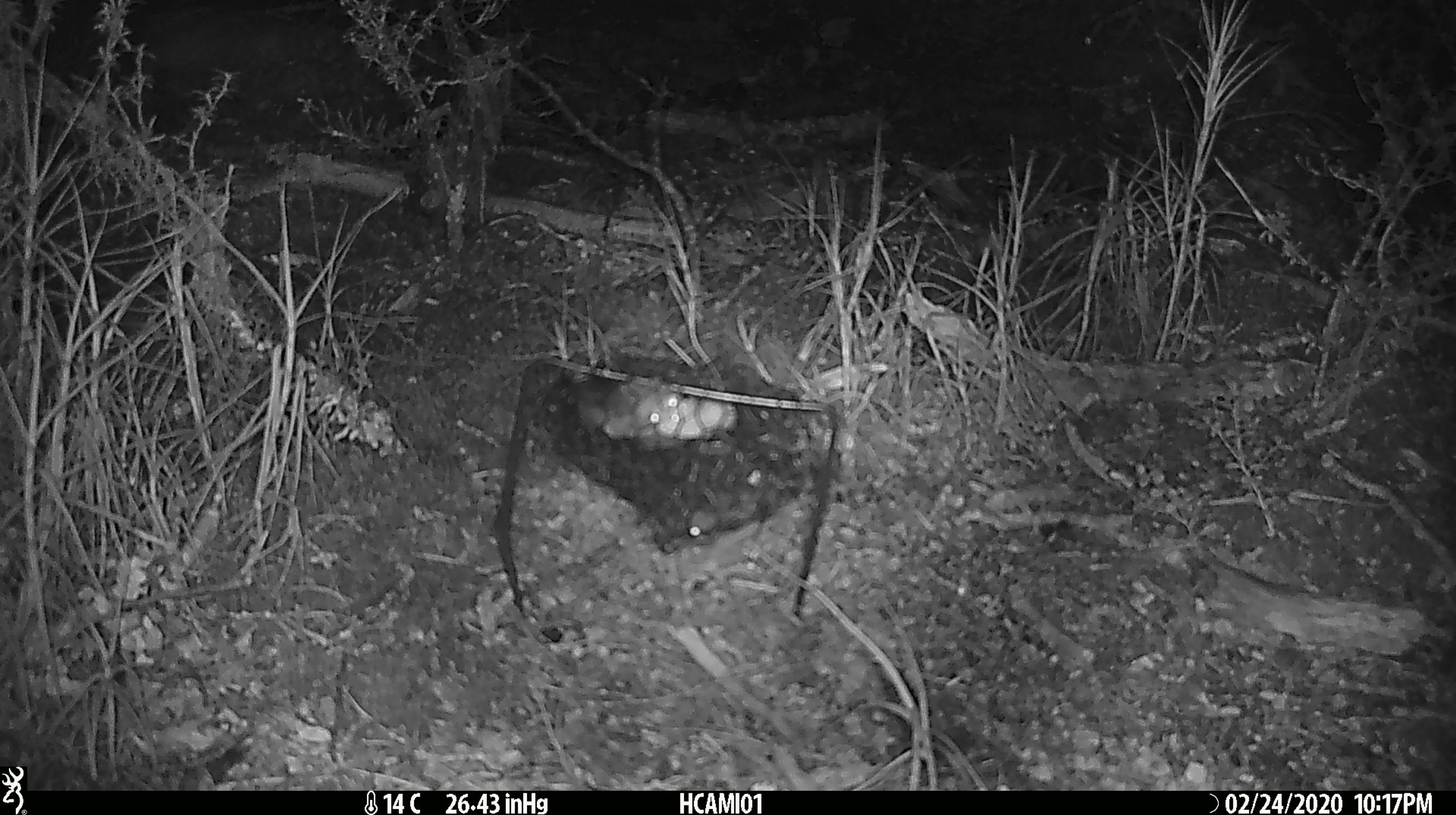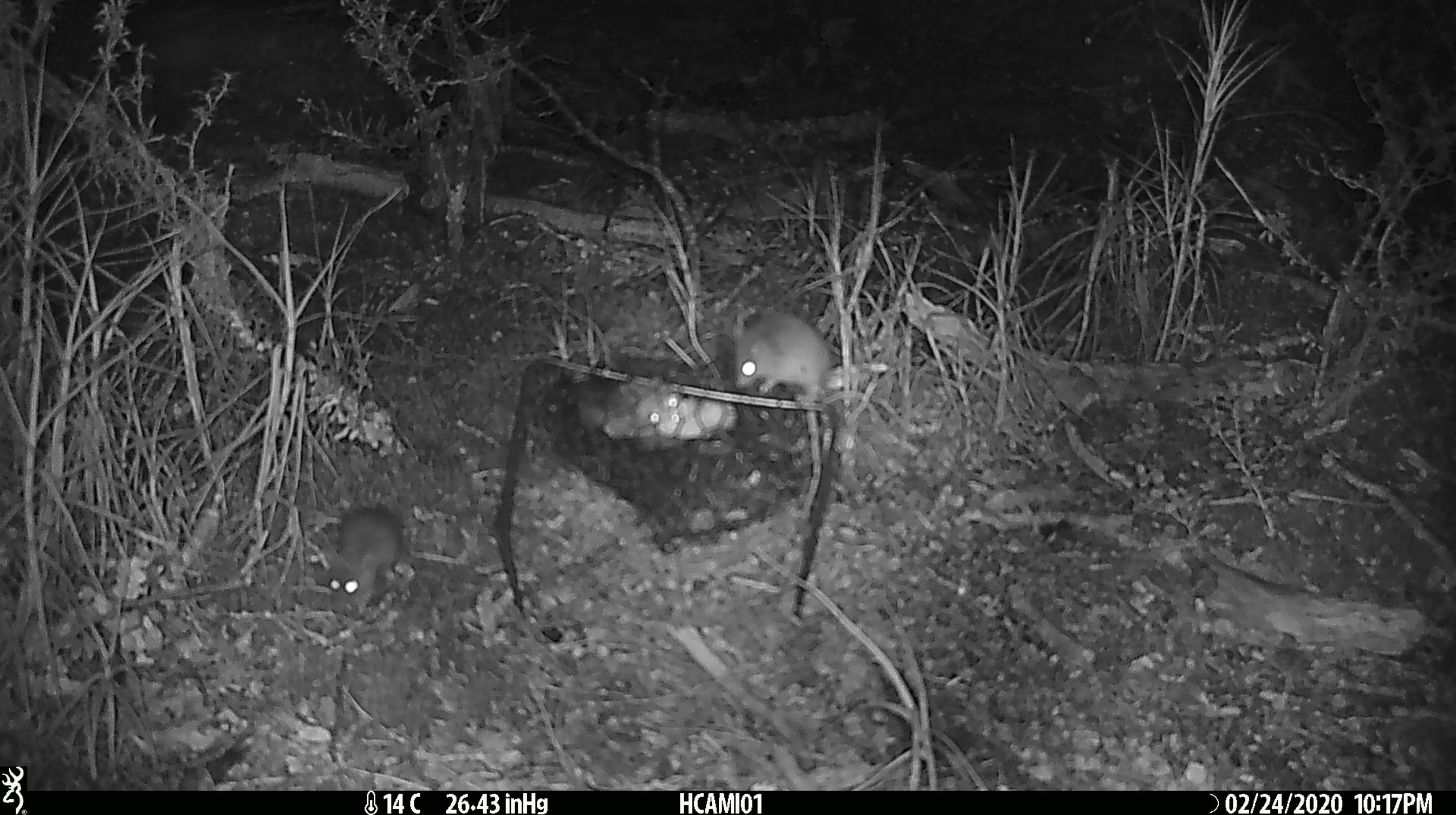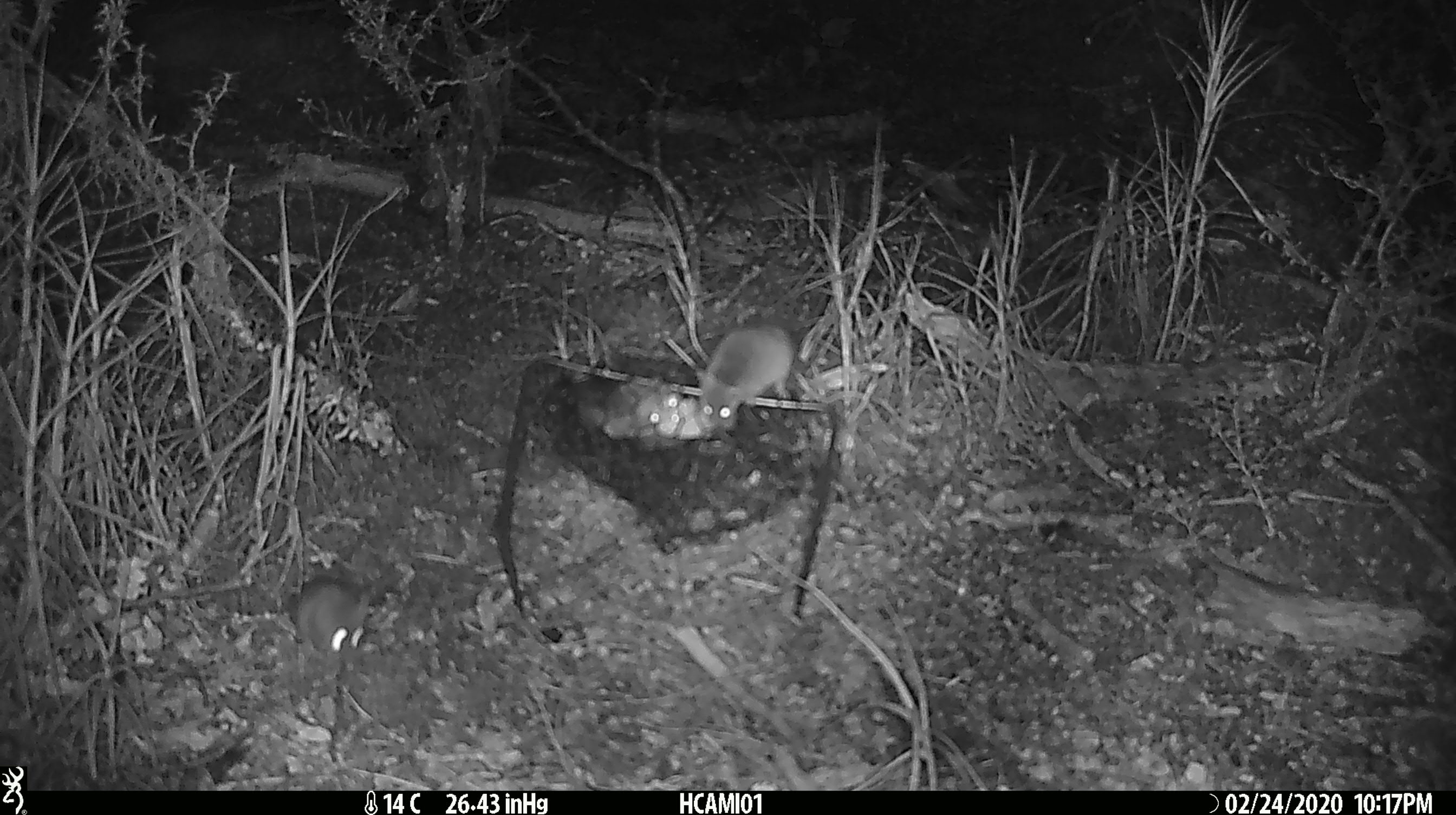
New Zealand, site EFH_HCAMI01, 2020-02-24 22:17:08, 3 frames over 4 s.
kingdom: Animalia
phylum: Chordata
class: Mammalia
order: Rodentia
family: Muridae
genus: Mus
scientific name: Mus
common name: mouse